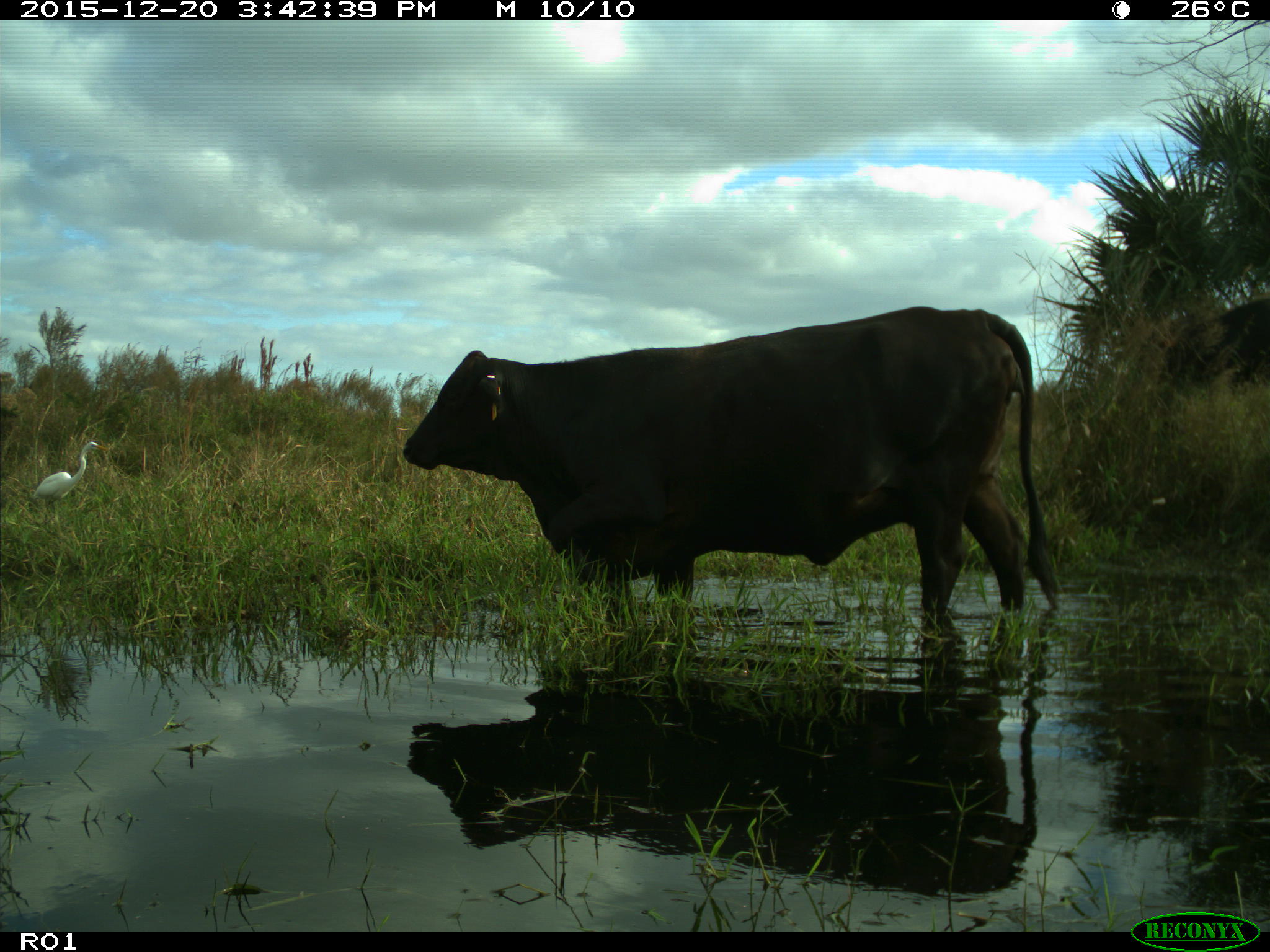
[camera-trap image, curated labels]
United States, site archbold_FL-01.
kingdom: Animalia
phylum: Chordata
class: Mammalia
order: Artiodactyla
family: Bovidae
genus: Bos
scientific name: Bos taurus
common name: domestic cow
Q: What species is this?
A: Bos taurus (domestic cow).